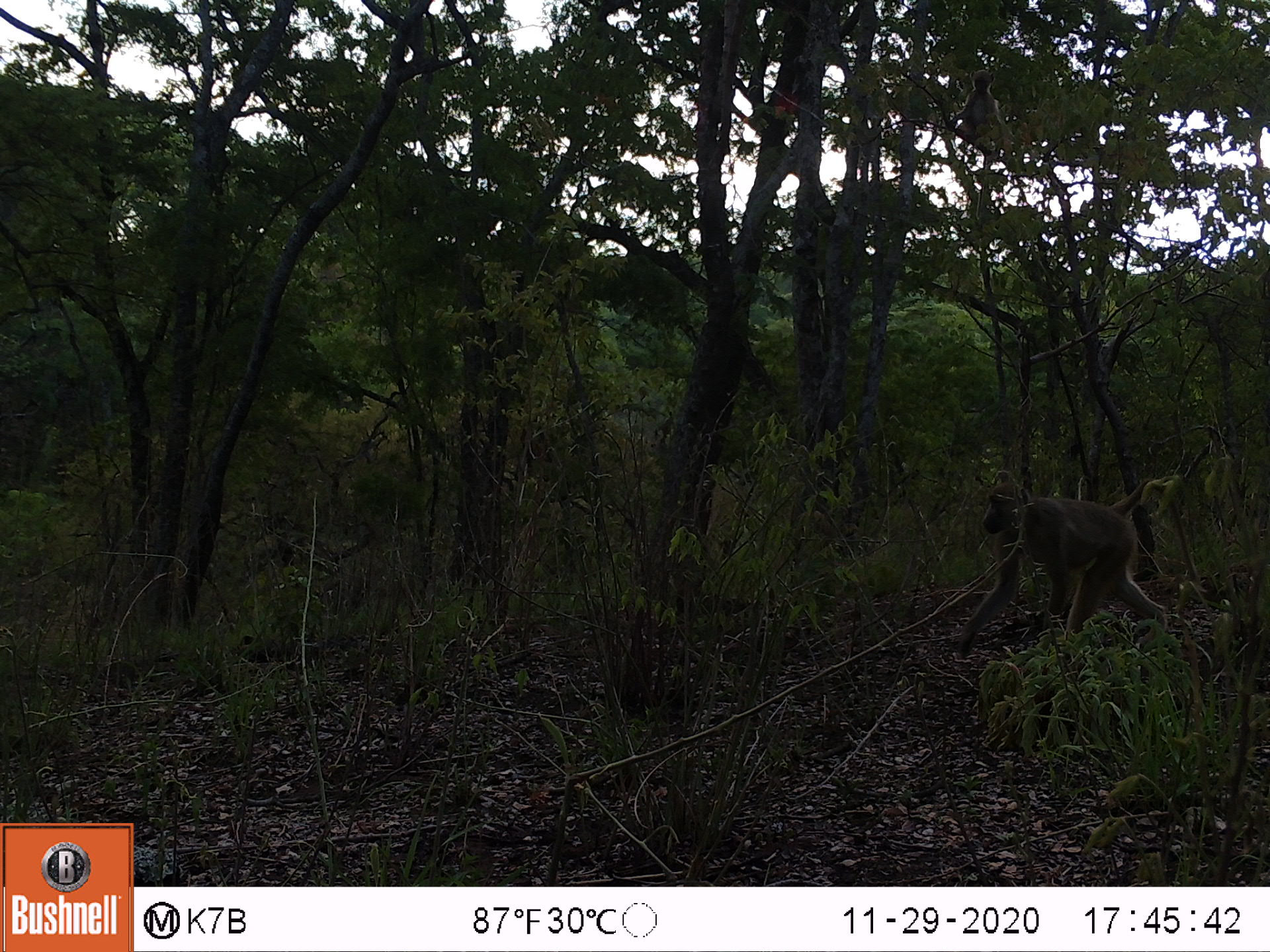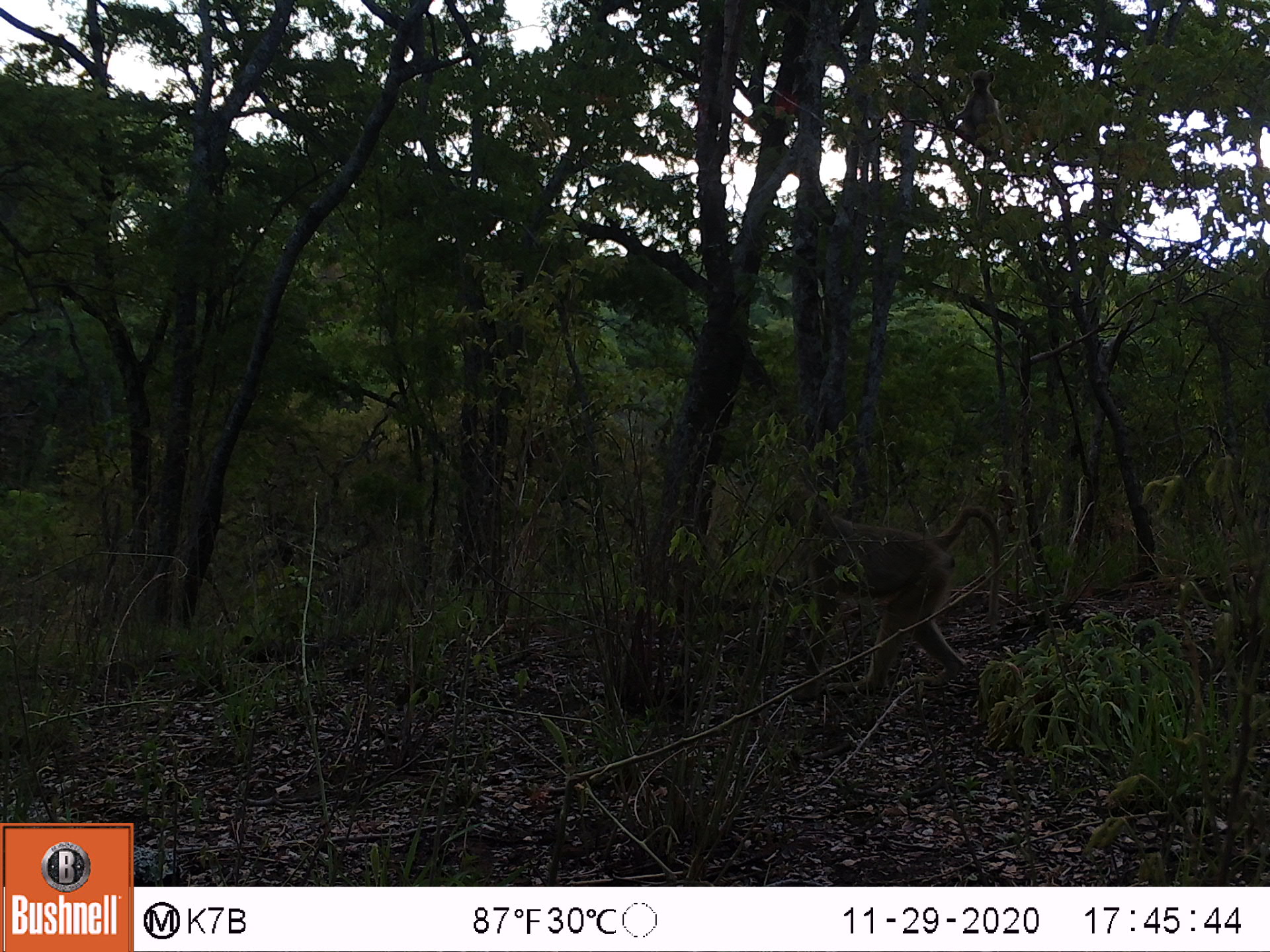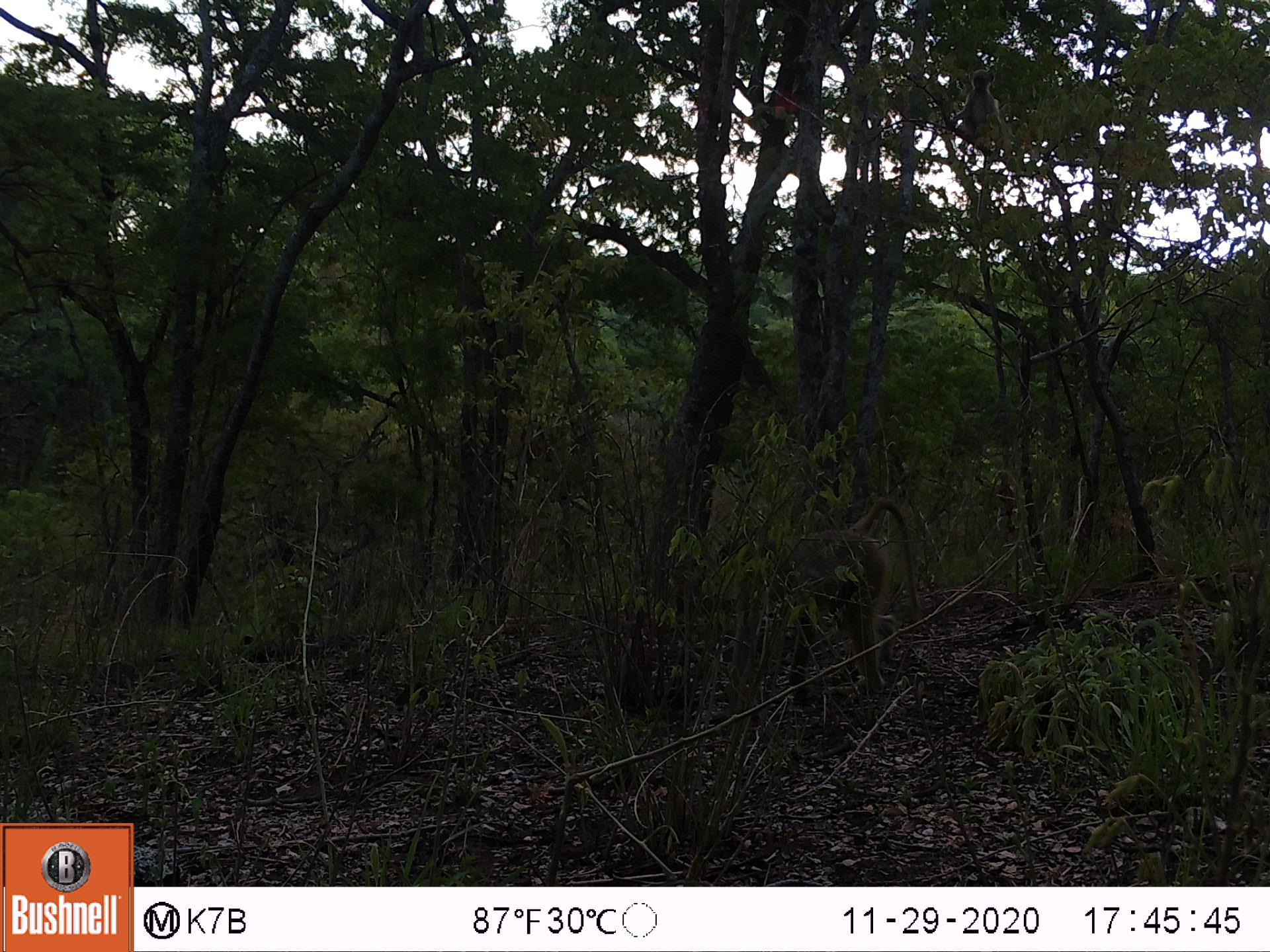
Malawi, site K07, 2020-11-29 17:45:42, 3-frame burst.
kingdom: Animalia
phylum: Chordata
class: Mammalia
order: Primates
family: Cercopithecidae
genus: Papio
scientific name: Papio cynocephalus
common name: yellow baboon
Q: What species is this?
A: Yellow baboon (Papio cynocephalus).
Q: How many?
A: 1.